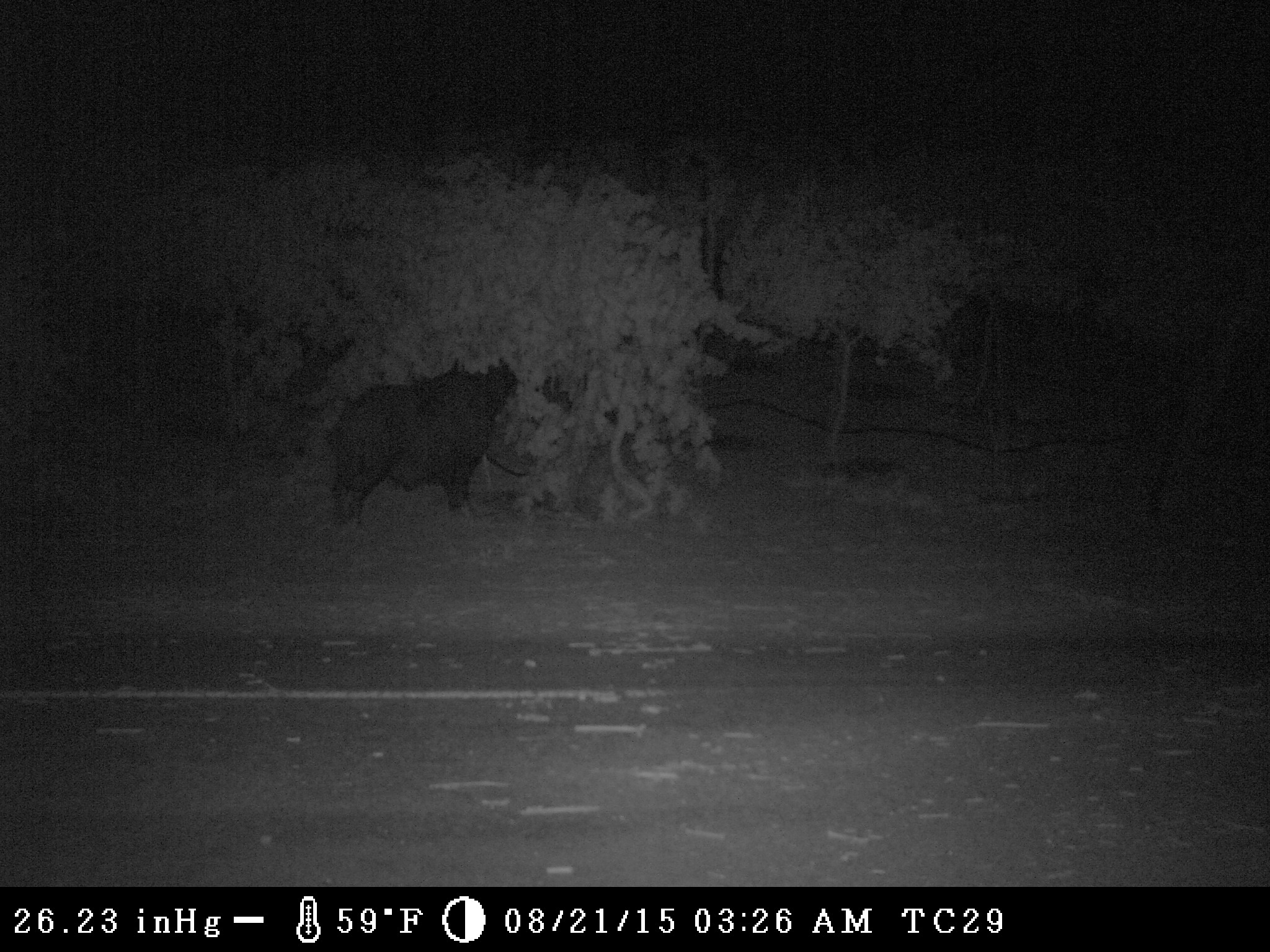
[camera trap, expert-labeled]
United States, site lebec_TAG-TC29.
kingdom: Animalia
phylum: Chordata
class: Mammalia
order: Artiodactyla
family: Suidae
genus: Sus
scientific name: Sus scrofa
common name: wild boar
Sus scrofa (wild boar).